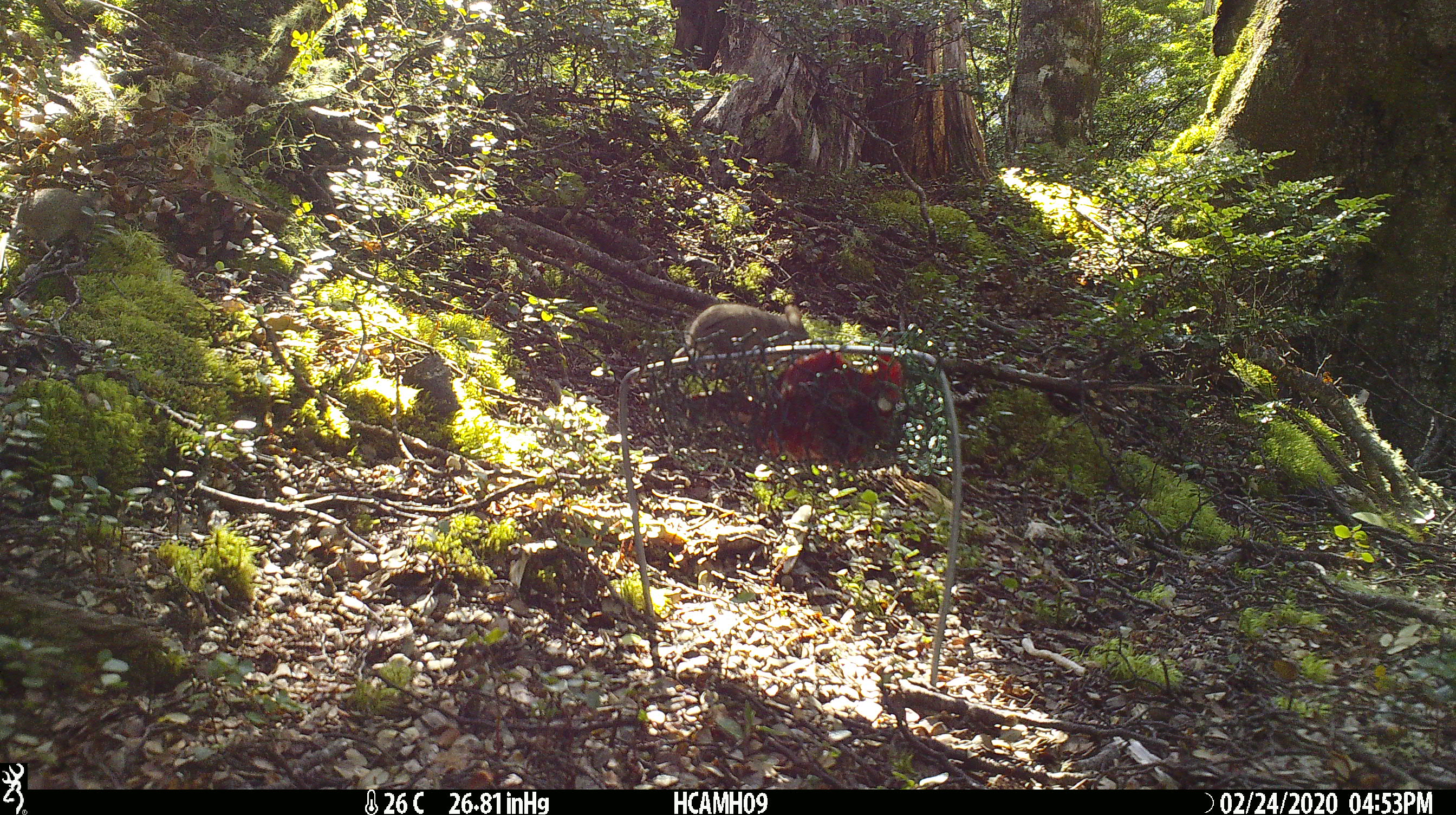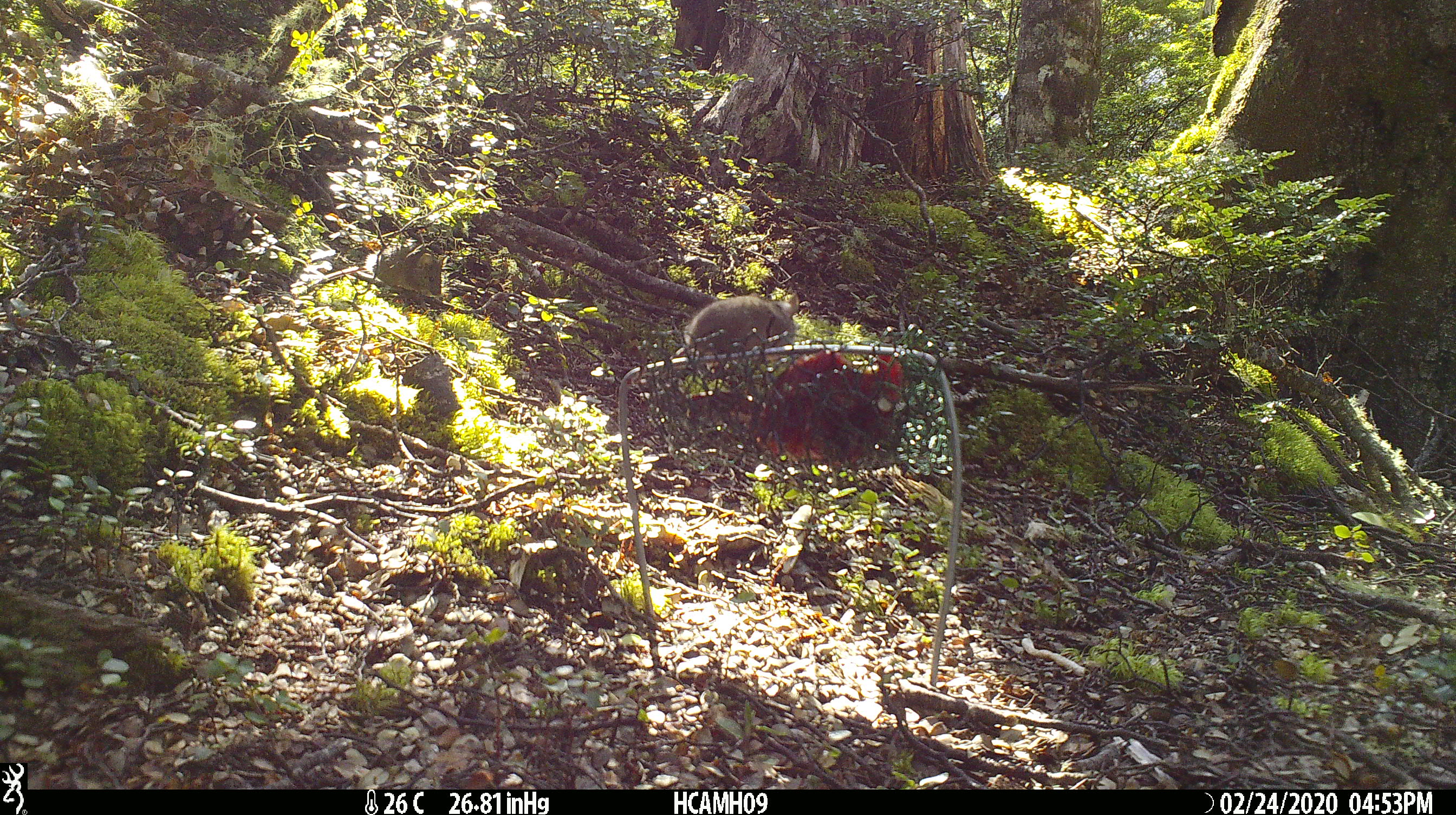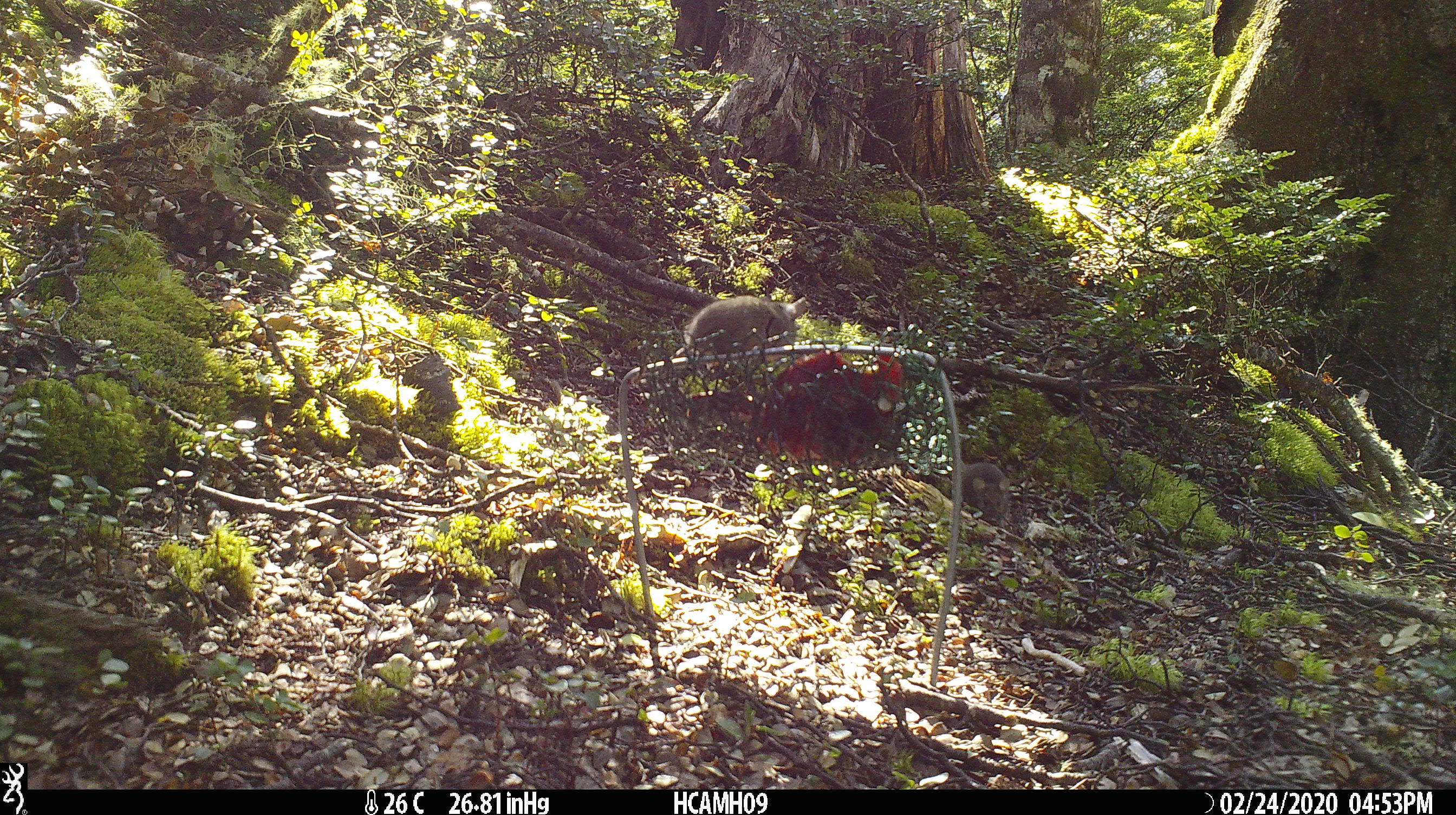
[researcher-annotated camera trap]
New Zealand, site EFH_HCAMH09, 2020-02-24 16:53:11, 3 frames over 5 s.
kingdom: Animalia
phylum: Chordata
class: Mammalia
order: Rodentia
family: Muridae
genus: Mus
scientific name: Mus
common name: mouse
Mouse (Mus).